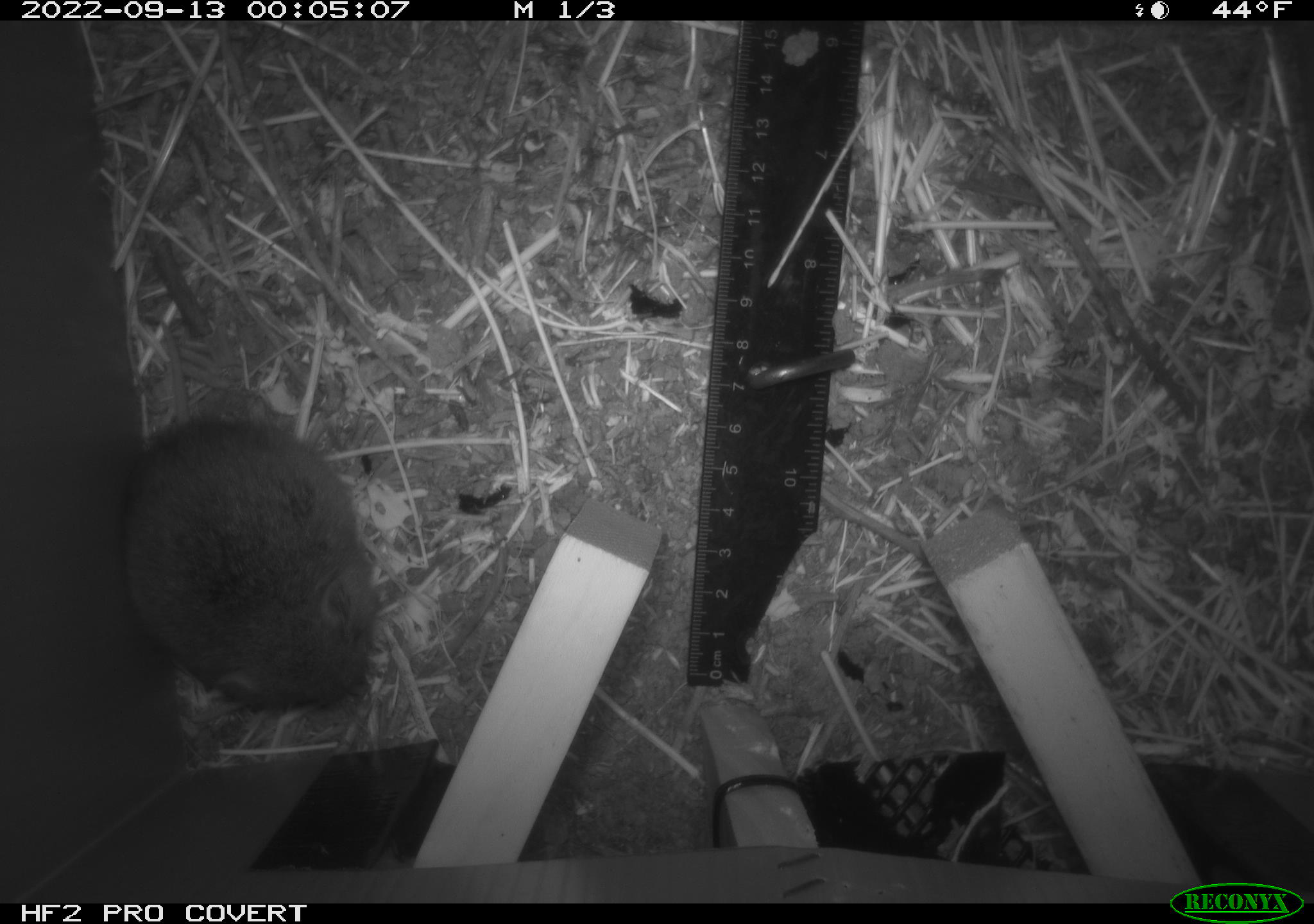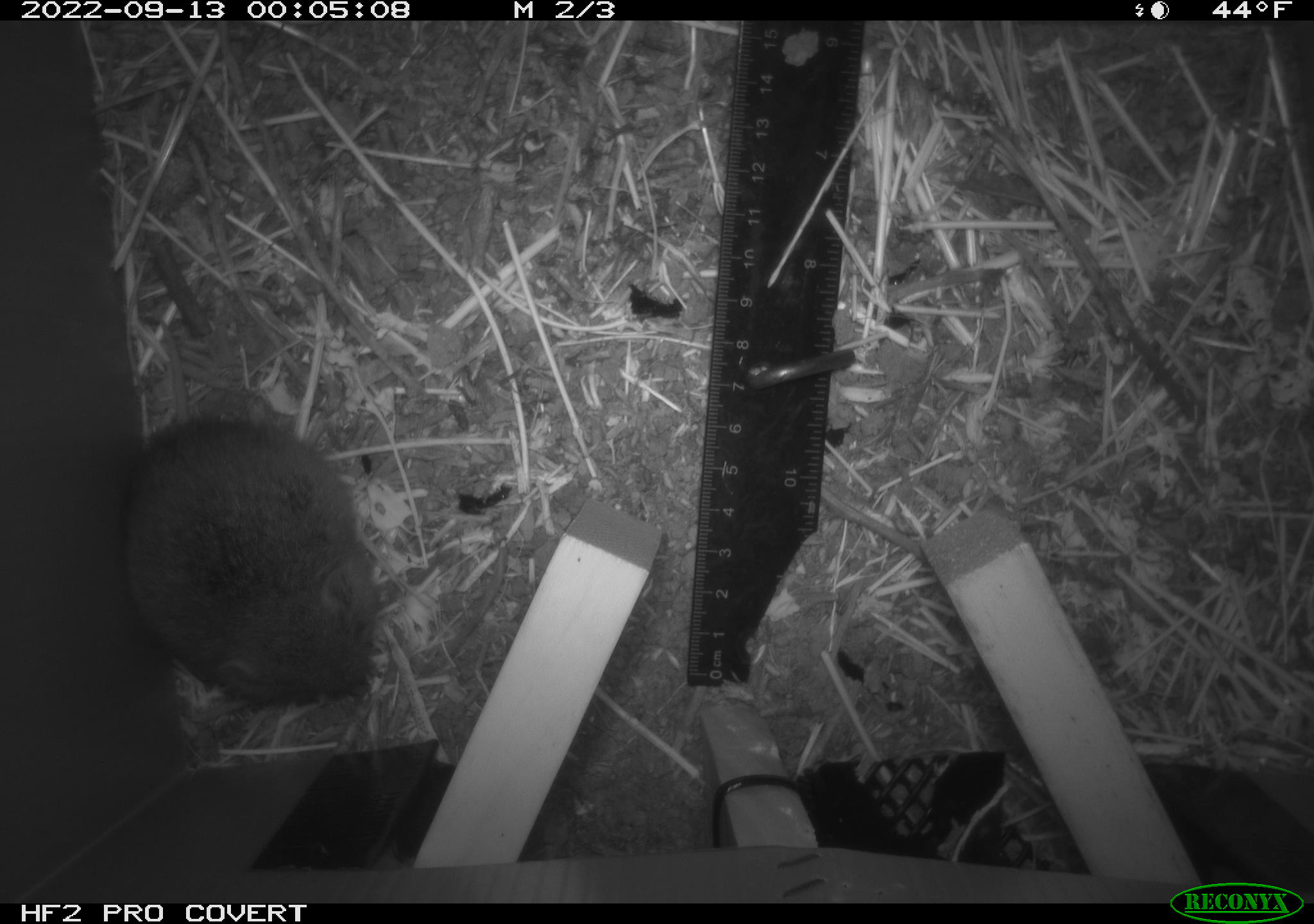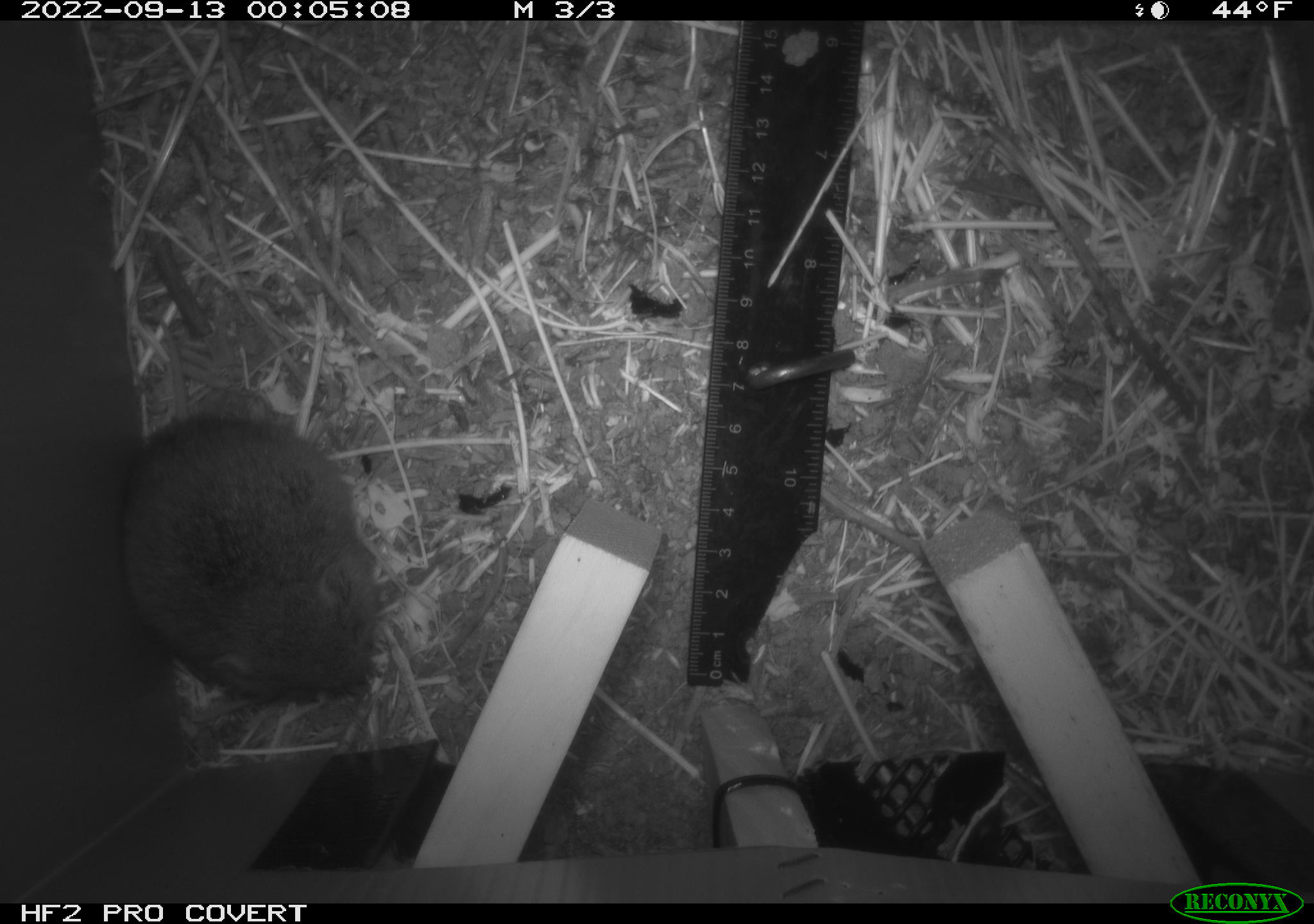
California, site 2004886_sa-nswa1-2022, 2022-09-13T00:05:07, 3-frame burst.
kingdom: Animalia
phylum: Chordata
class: Mammalia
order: Rodentia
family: Cricetidae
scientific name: Cricetidae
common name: hamsters, voles, lemmings, and allies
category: cricetidae family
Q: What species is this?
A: Cricetidae family (hamsters, voles, lemmings, and allies) (Cricetidae).